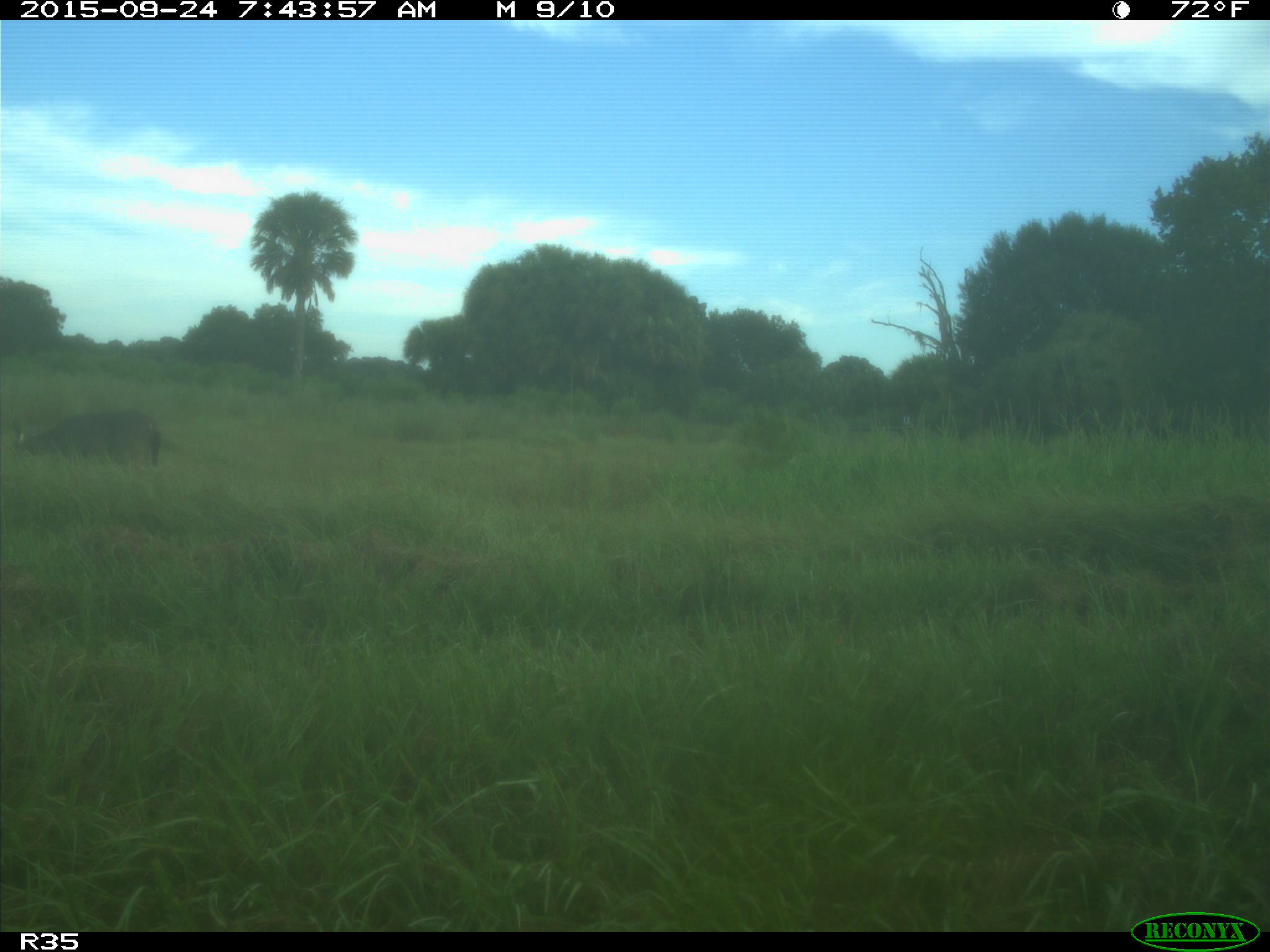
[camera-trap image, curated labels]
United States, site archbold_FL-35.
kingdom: Animalia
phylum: Chordata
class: Mammalia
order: Artiodactyla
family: Cervidae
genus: Odocoileus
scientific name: Odocoileus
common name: deer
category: unidentified deer